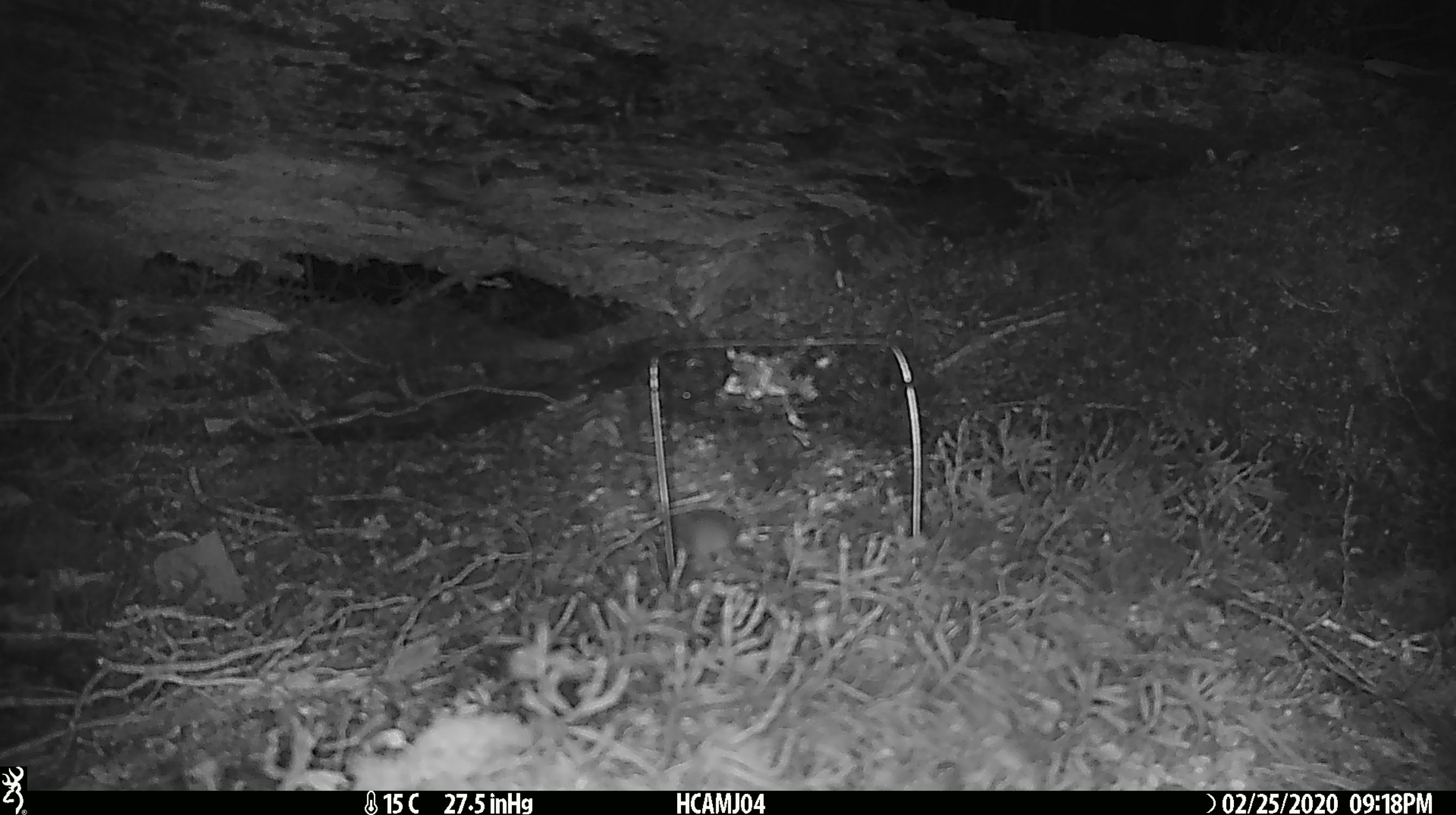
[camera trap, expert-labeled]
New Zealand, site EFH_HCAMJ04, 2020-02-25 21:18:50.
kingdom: Animalia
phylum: Chordata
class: Mammalia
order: Rodentia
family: Muridae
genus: Mus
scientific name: Mus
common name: mouse